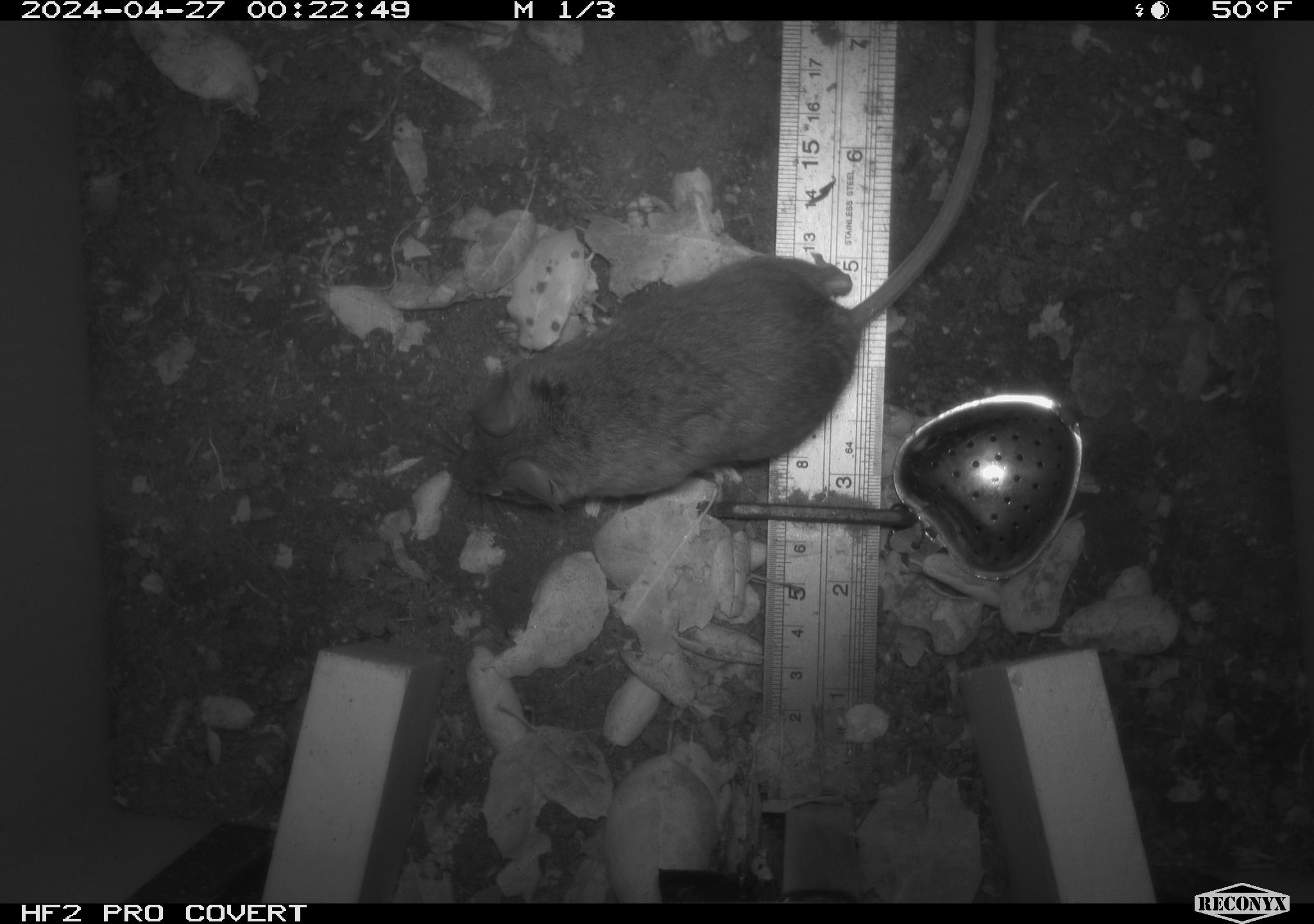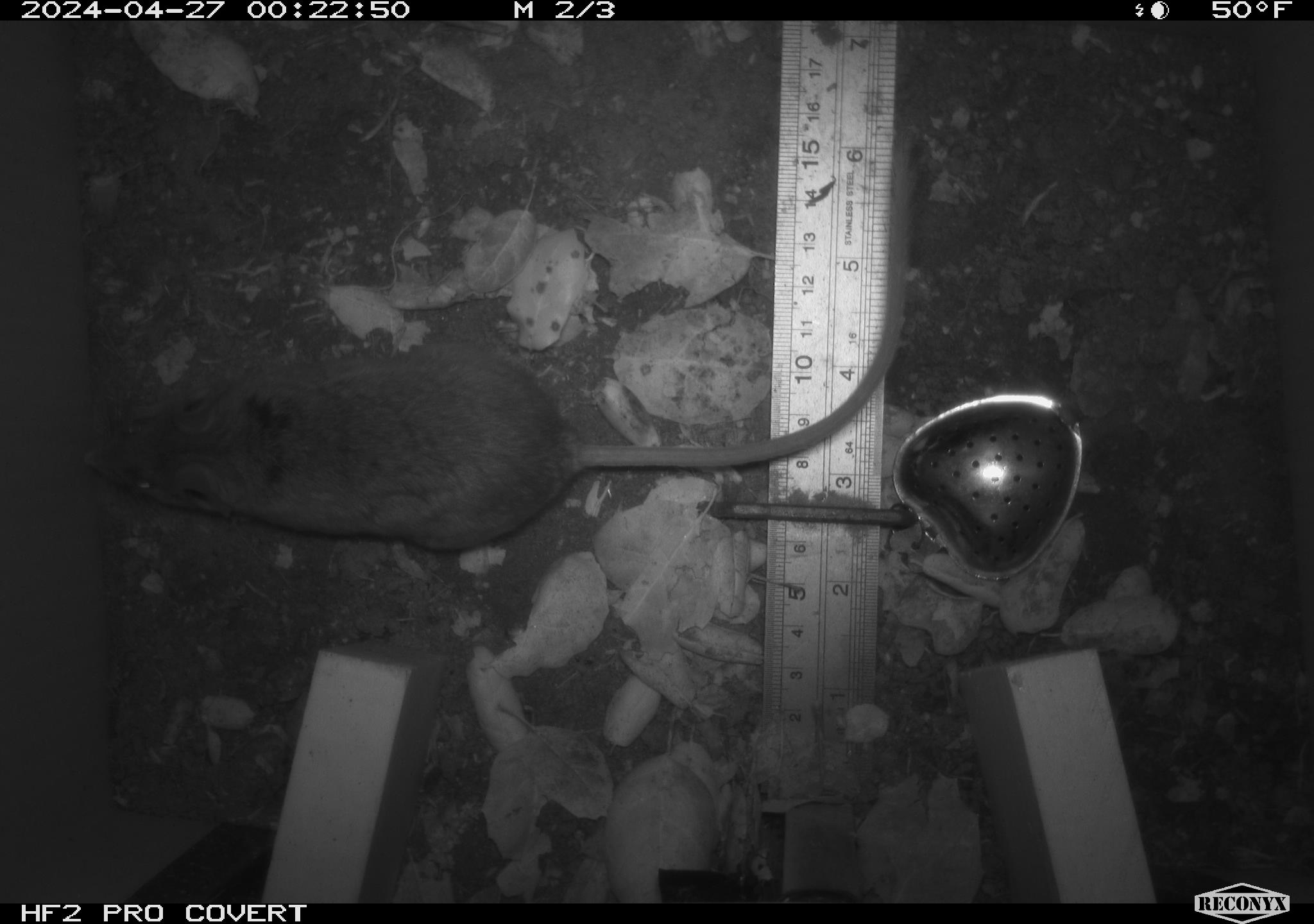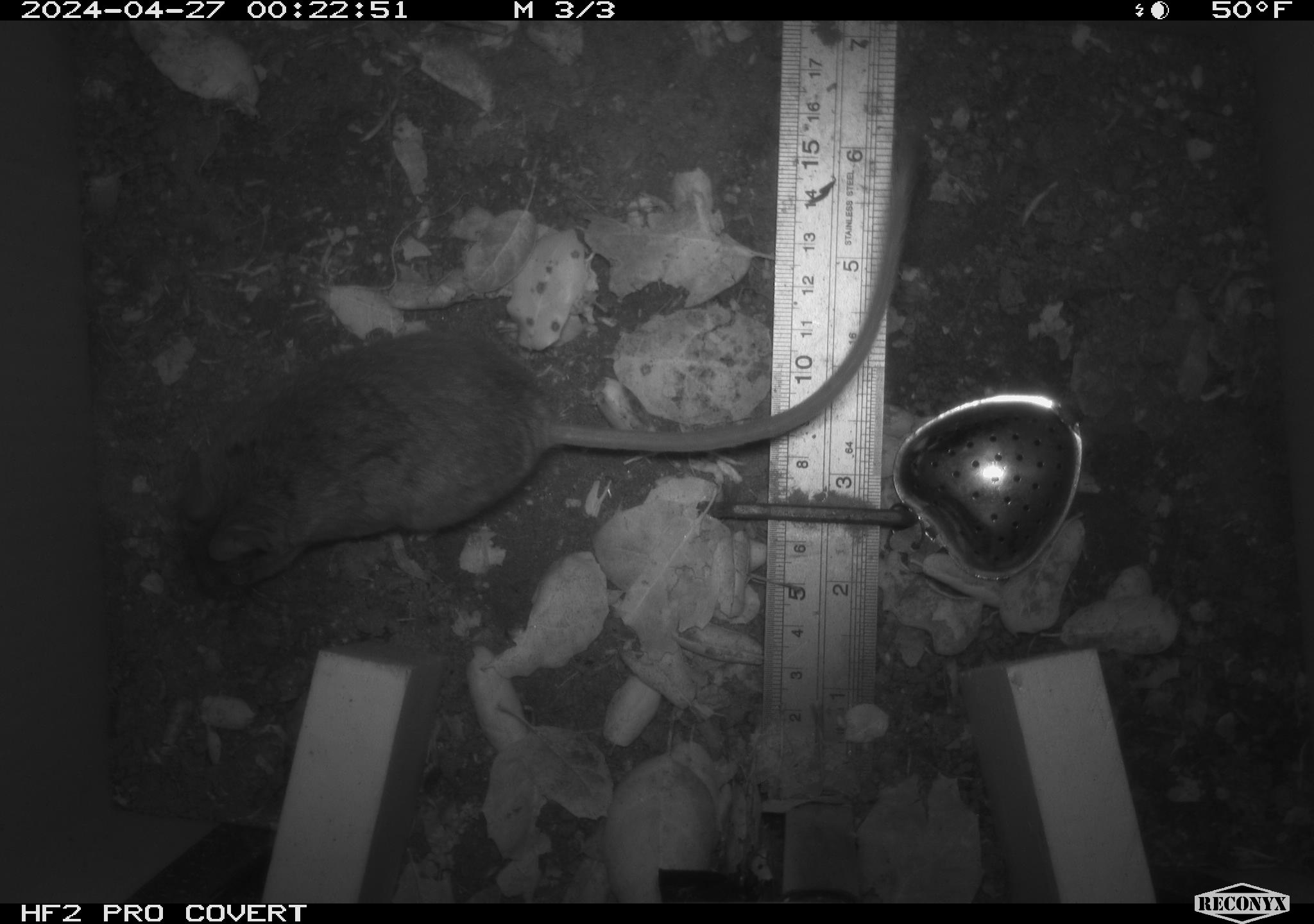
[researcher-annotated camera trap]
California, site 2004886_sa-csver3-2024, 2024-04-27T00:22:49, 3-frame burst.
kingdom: Animalia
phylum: Chordata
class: Mammalia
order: Rodentia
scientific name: Rodentia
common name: rodent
Rodent (Rodentia).